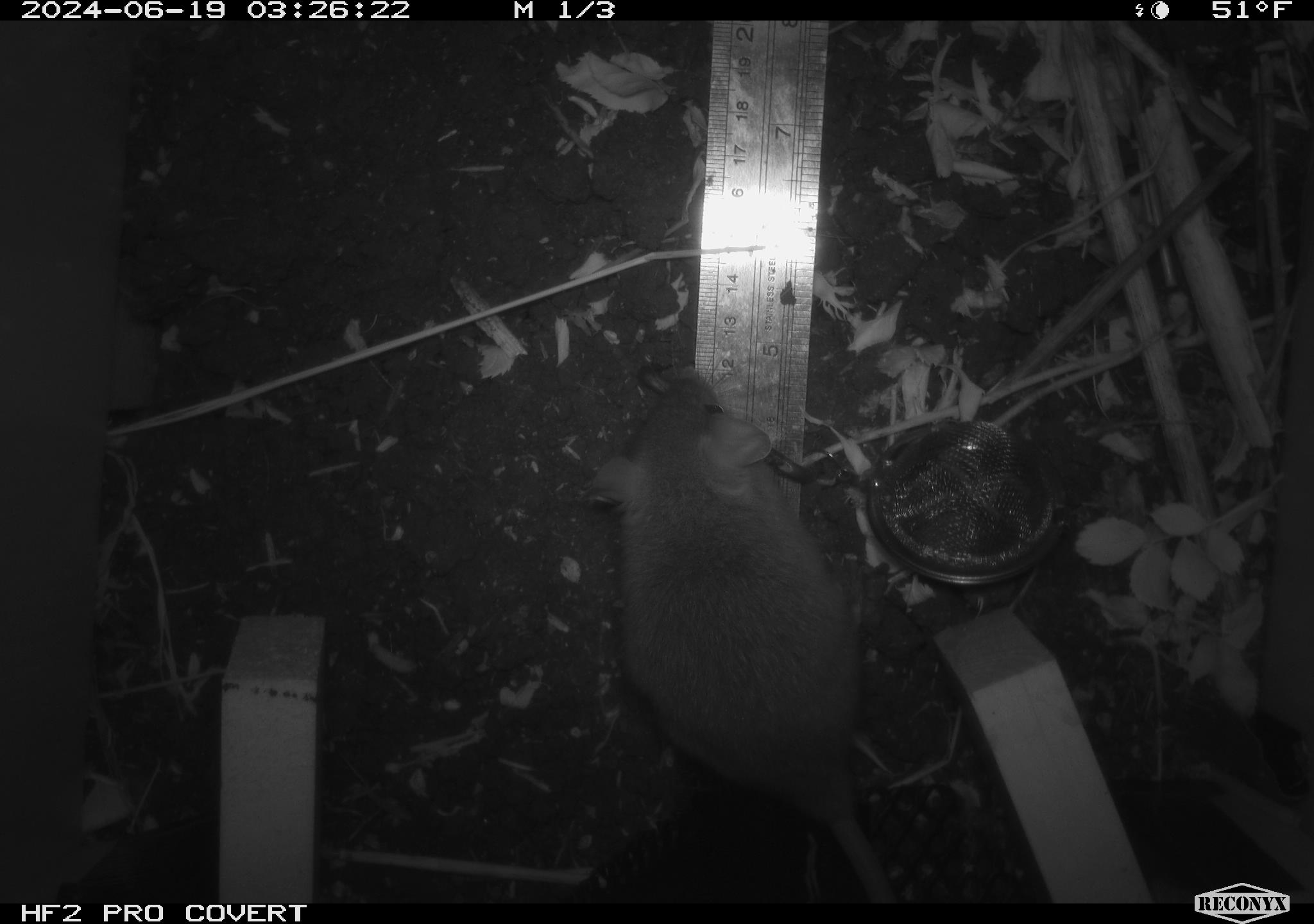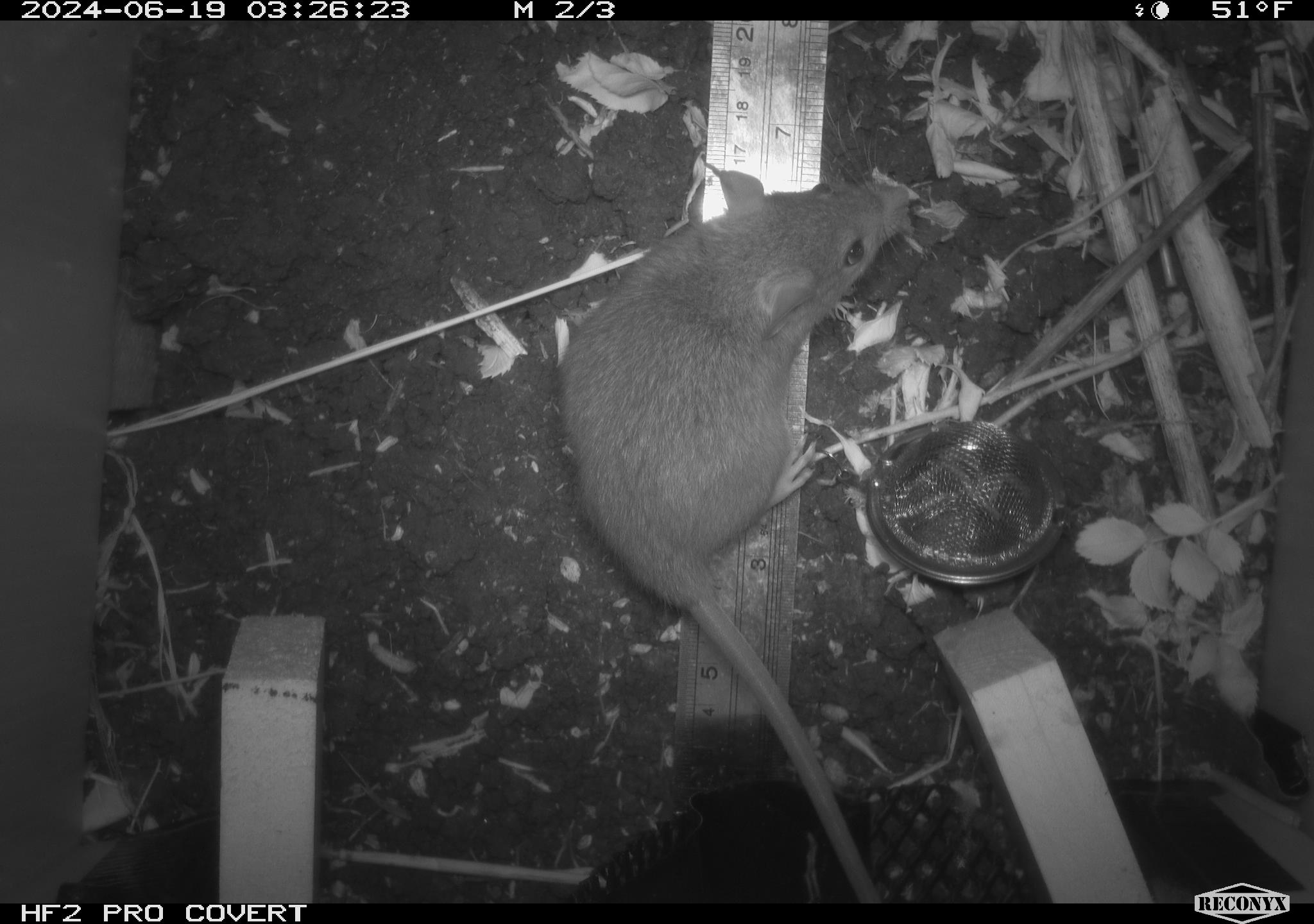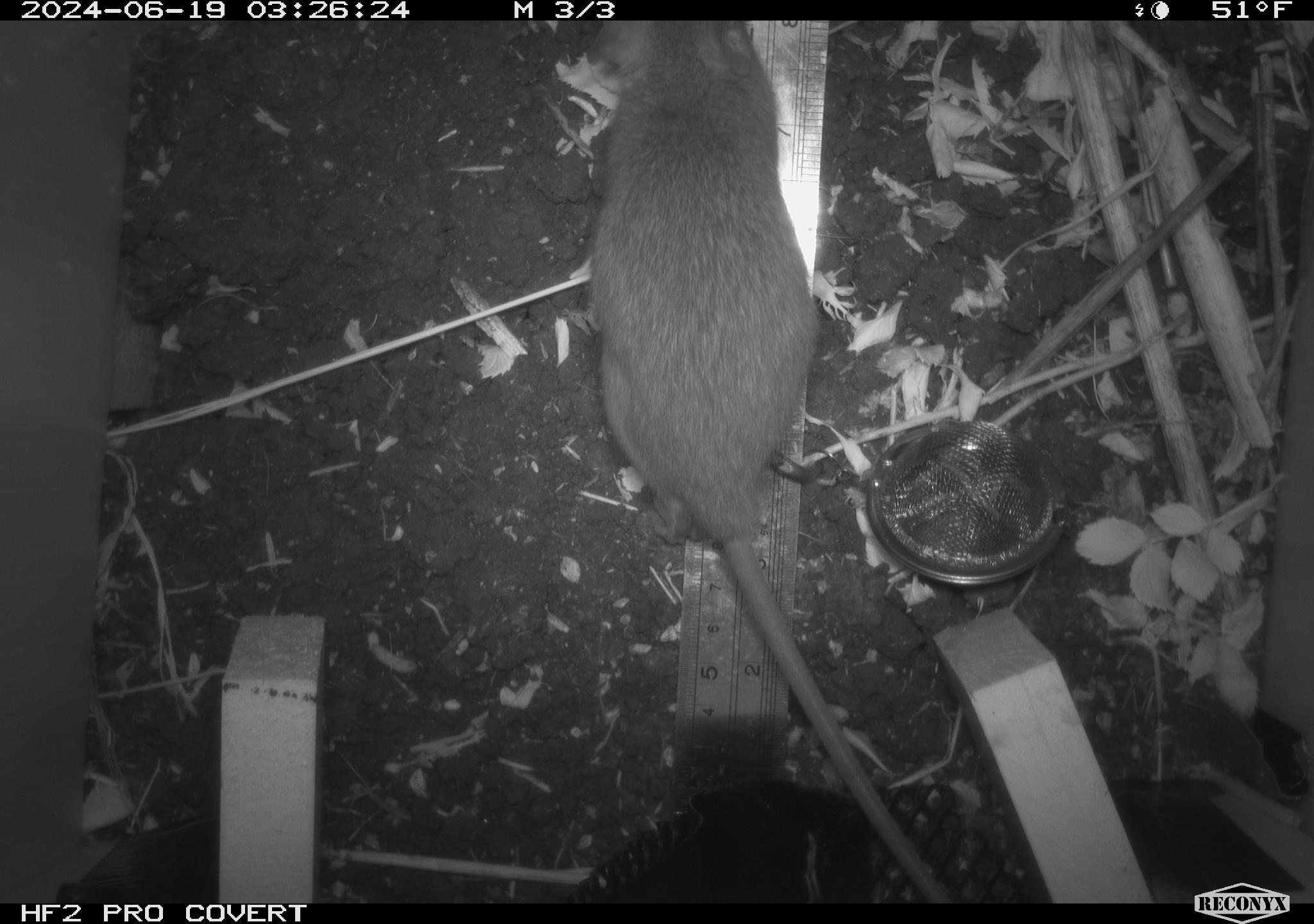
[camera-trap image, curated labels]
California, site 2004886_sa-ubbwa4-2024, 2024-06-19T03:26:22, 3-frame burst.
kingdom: Animalia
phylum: Chordata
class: Mammalia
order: Rodentia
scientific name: Rodentia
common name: woodrat or rat or mouse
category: woodrat or rat or mouse species